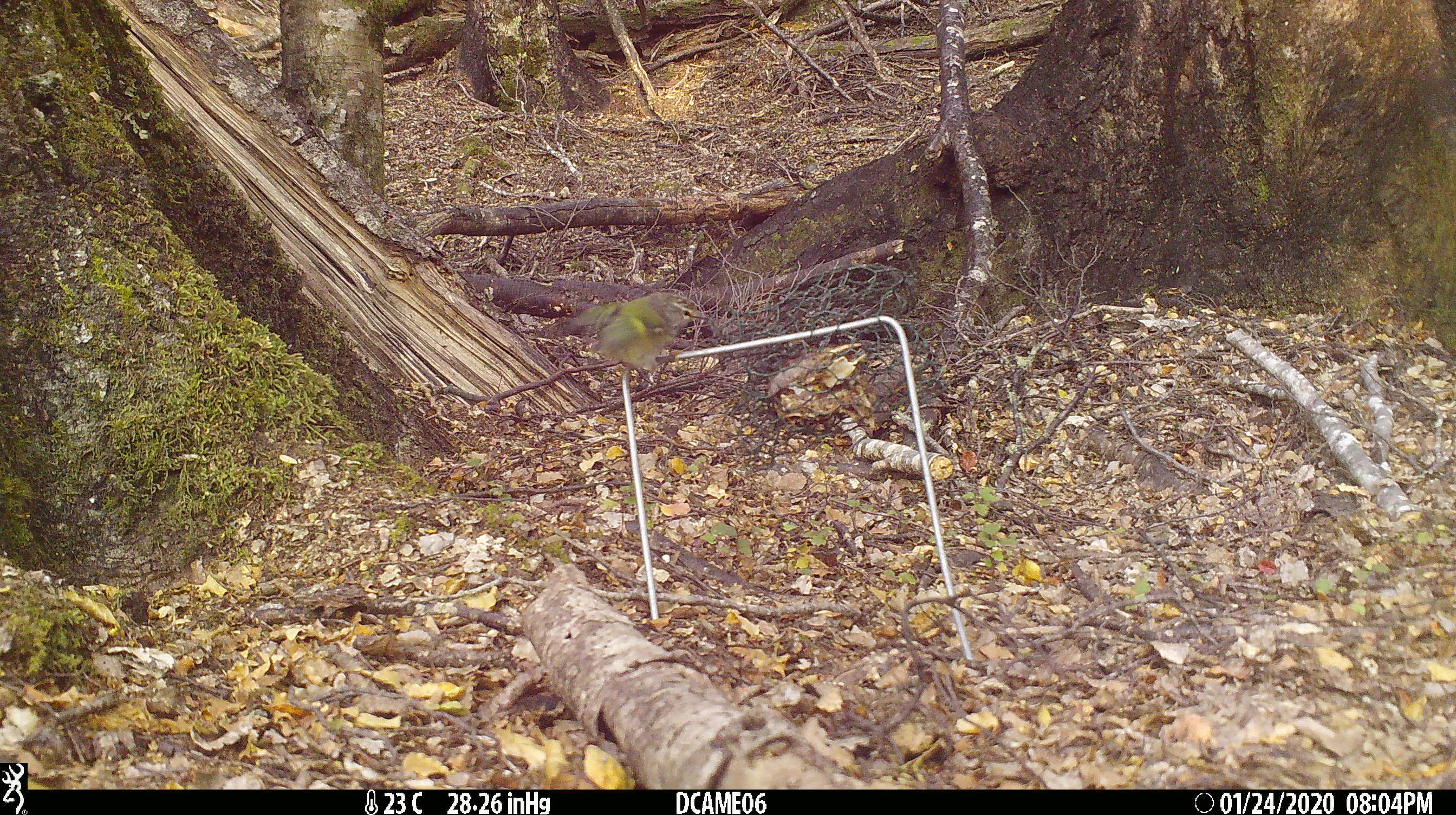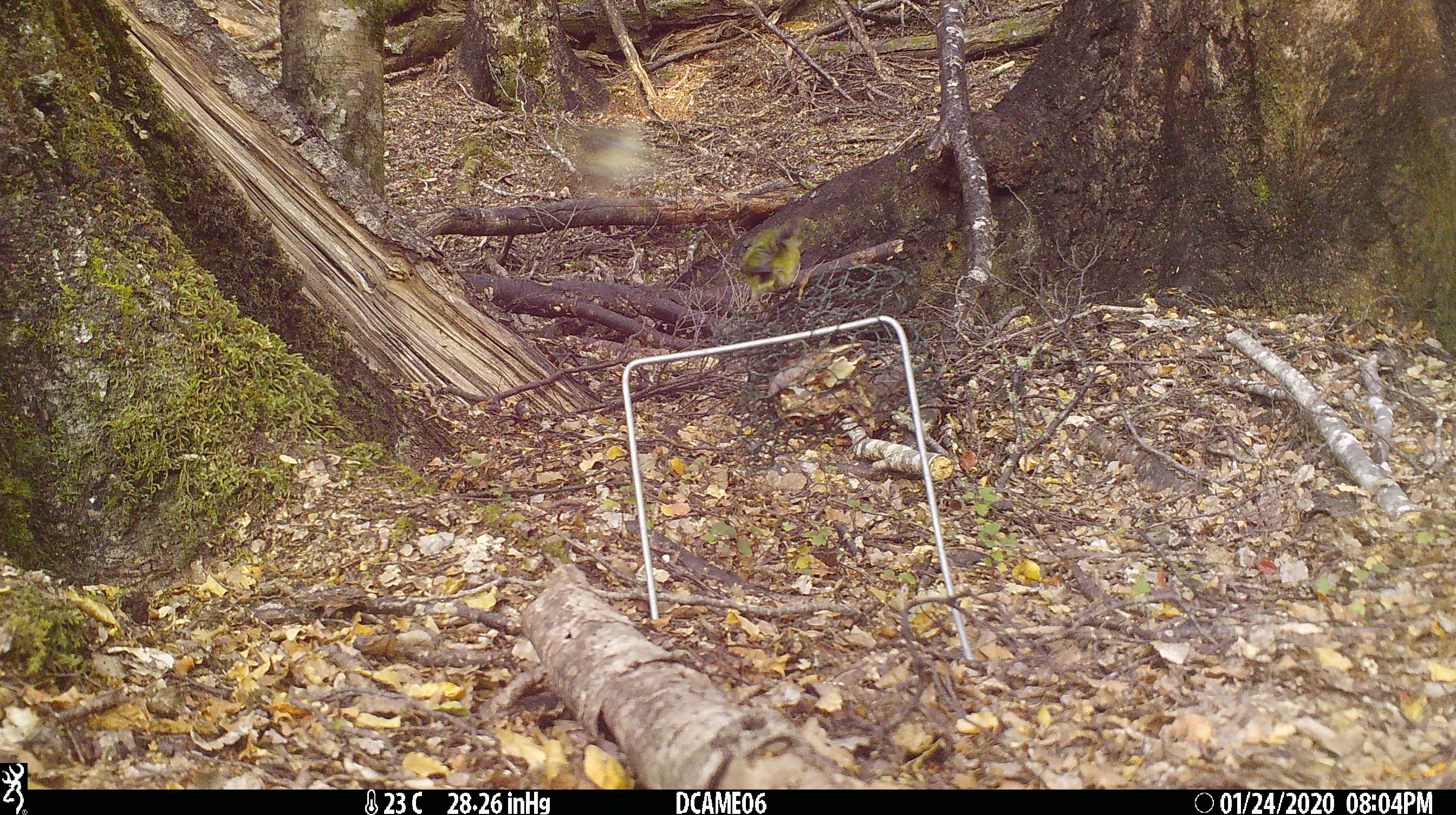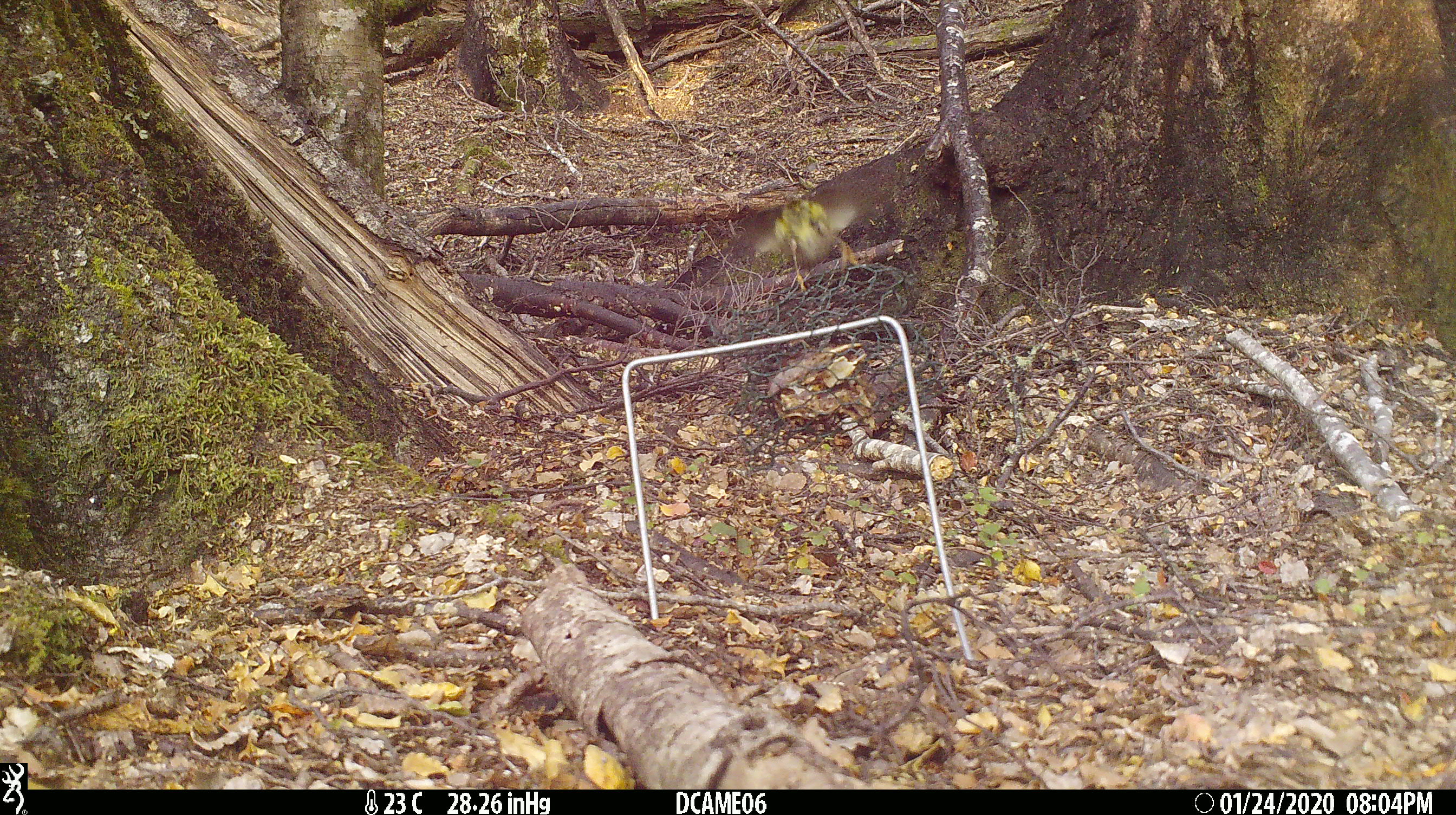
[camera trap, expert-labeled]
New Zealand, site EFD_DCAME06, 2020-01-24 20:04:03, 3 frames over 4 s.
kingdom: Animalia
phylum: Chordata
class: Aves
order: Passeriformes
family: Acanthisittidae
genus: Acanthisitta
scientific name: Acanthisitta chloris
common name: rifleman